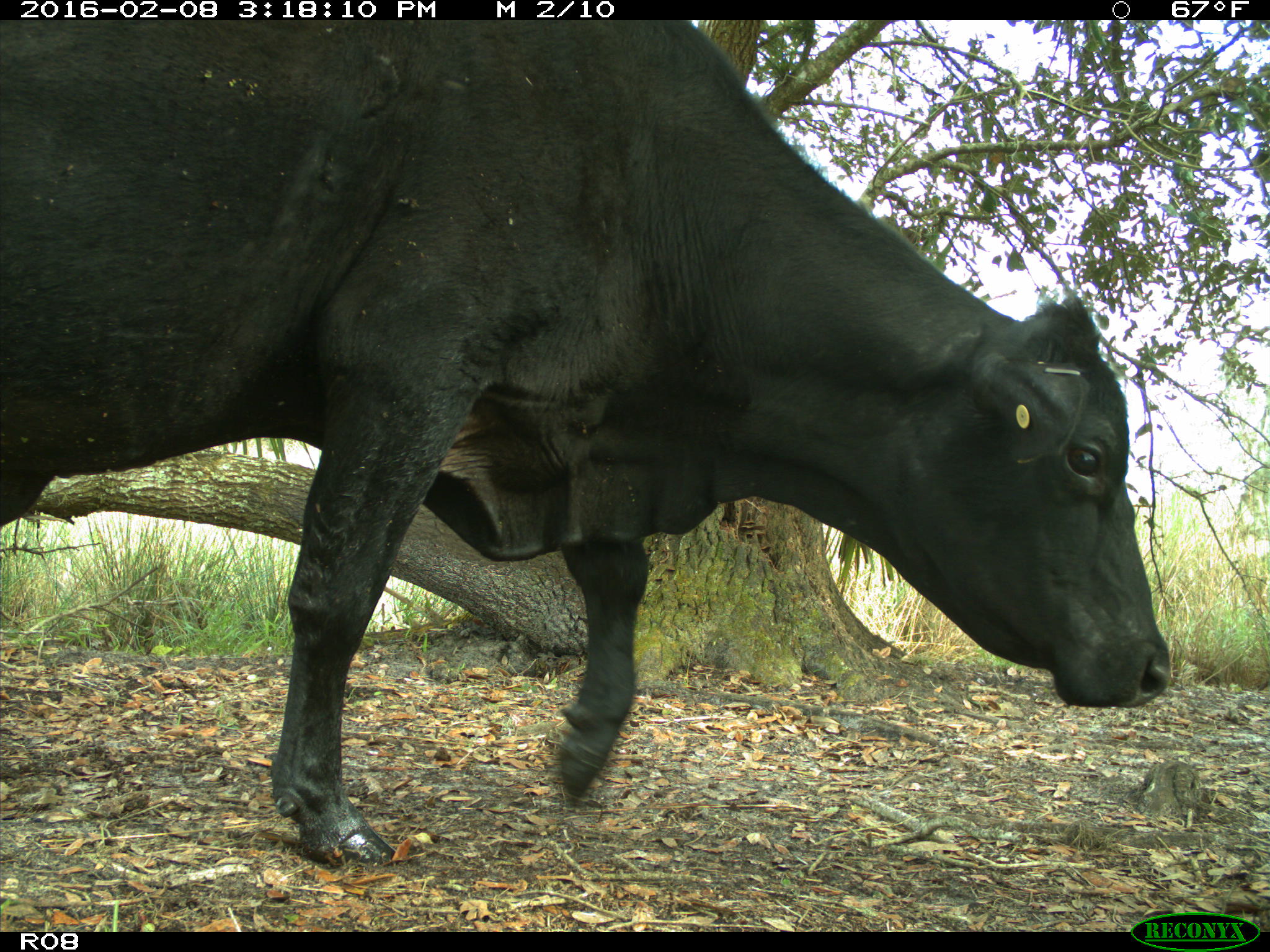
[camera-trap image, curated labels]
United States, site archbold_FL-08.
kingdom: Animalia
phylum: Chordata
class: Mammalia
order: Artiodactyla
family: Bovidae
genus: Bos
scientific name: Bos taurus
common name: domestic cow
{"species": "Bos taurus (domestic cow)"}